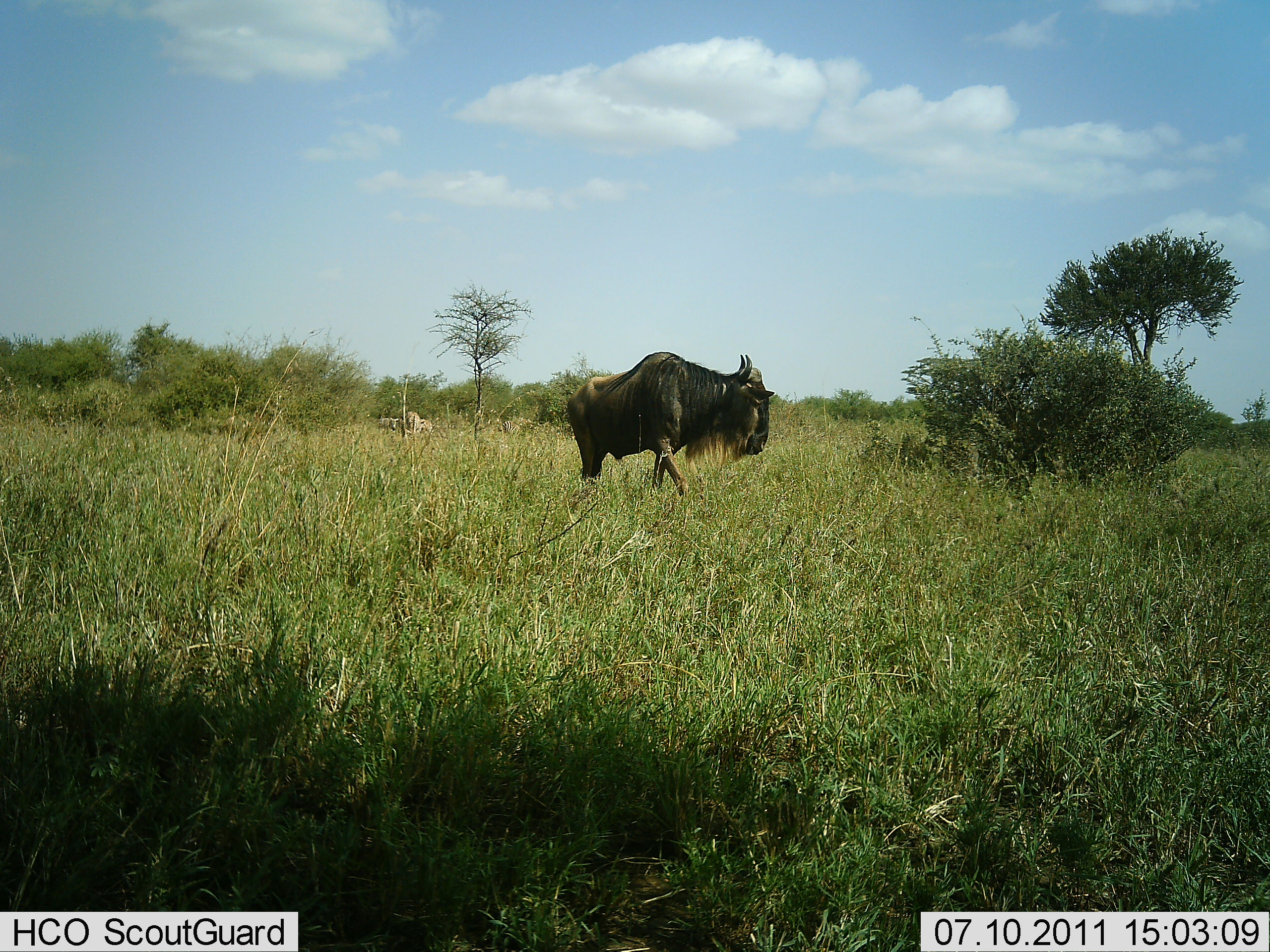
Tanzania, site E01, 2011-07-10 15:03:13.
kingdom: Animalia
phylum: Chordata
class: Mammalia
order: Artiodactyla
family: Bovidae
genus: Connochaetes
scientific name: Connochaetes taurinus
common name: blue wildebeest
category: wildebeest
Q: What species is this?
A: Wildebeest (blue wildebeest) (Connochaetes taurinus).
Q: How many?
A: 1.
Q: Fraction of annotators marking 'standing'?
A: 18%.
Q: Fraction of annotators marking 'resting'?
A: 0%.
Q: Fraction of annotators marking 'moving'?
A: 82%.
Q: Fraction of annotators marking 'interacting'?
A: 0%.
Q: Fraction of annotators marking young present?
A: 0%.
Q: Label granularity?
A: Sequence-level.